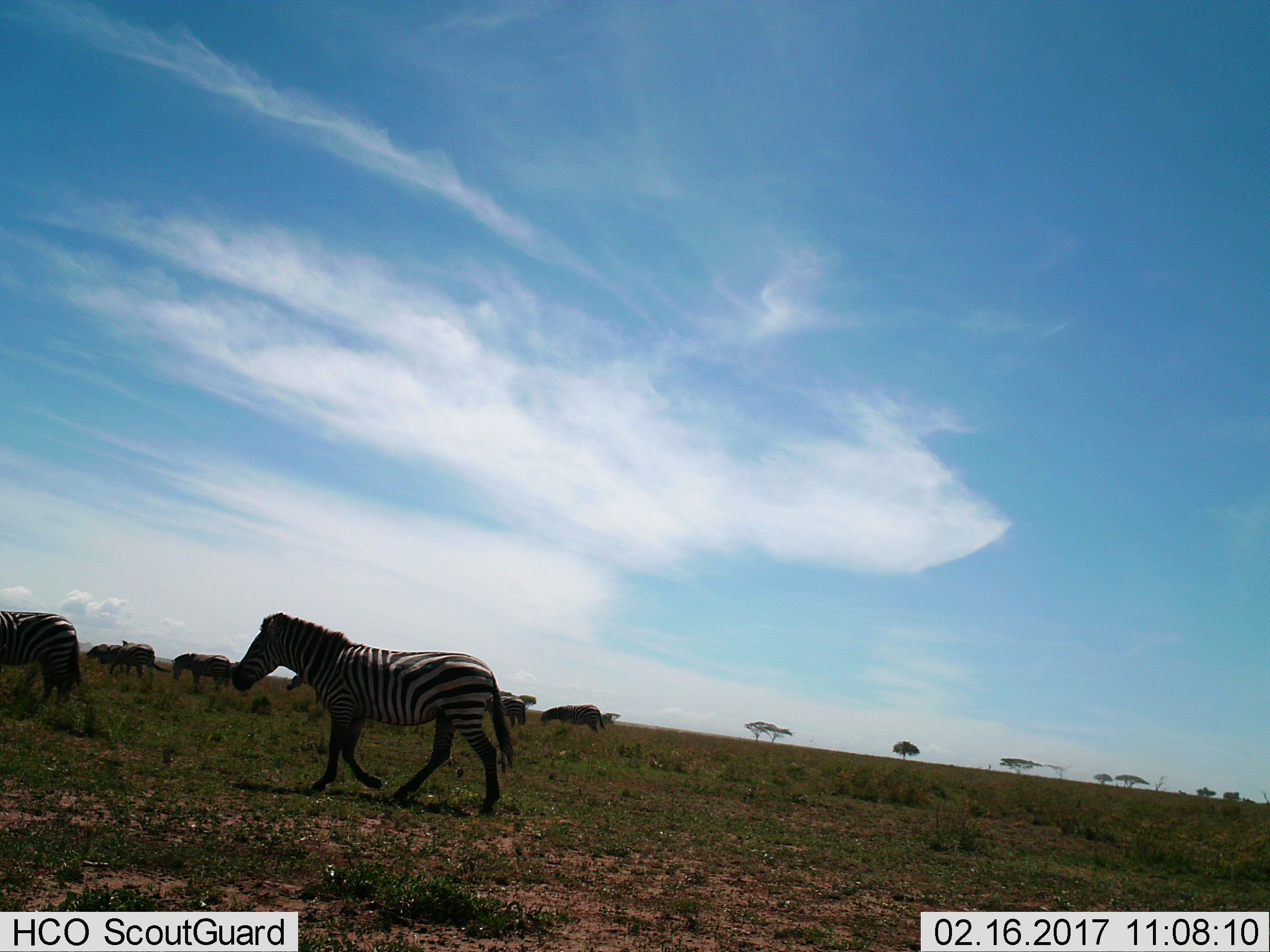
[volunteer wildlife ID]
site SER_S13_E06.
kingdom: Animalia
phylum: Chordata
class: Mammalia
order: Perissodactyla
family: Equidae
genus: Equus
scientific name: Equus quagga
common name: plains zebra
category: zebraplains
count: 7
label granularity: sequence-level